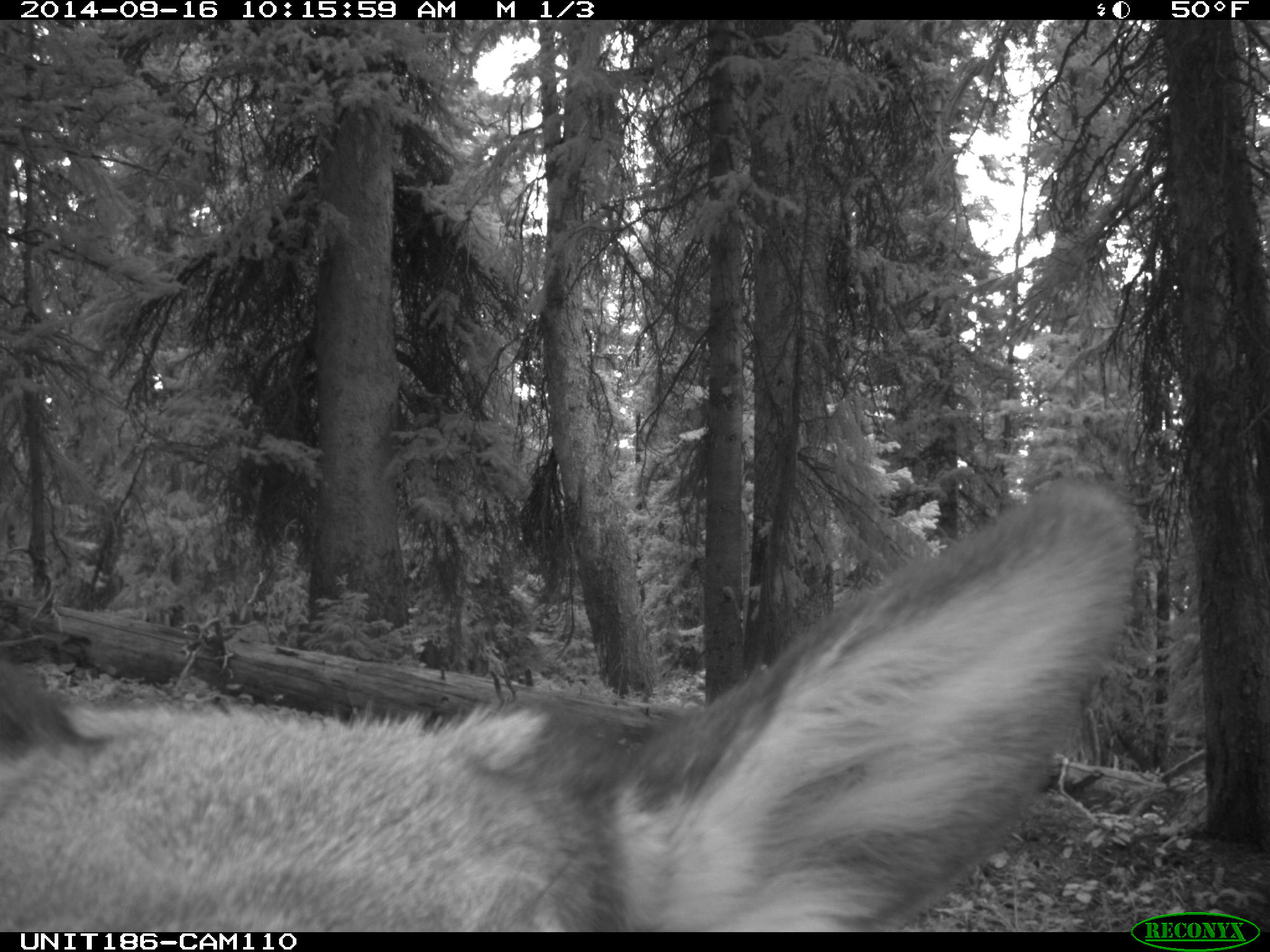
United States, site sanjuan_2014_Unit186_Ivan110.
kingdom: Animalia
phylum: Chordata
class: Mammalia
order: Artiodactyla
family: Cervidae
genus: Cervus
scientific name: Cervus elaphus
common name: red deer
Cervus elaphus (red deer).